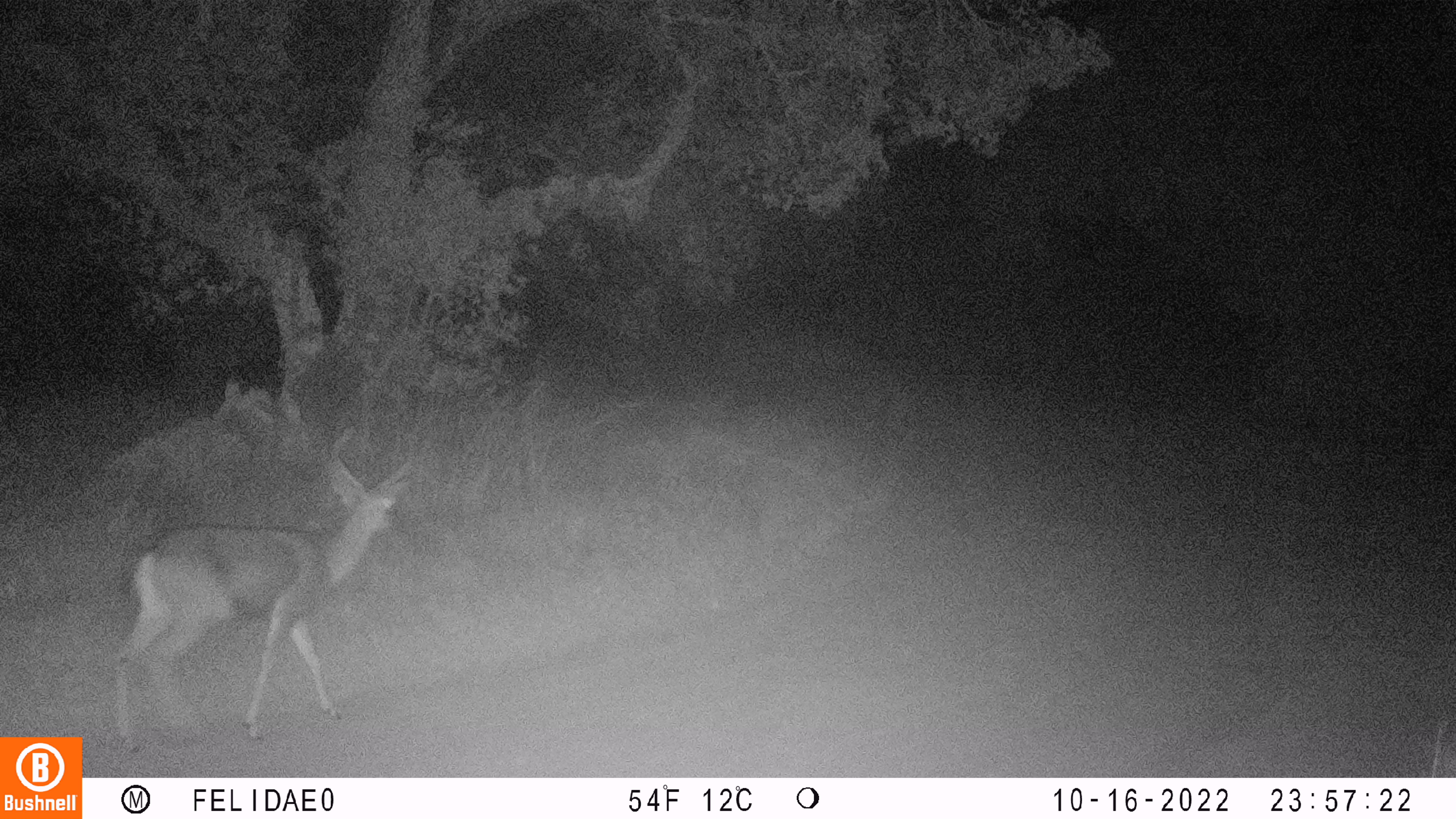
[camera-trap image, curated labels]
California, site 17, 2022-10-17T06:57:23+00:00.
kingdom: Animalia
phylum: Chordata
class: Mammalia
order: Artiodactyla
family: Cervidae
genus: Odocoileus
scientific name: Odocoileus hemionus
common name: mule deer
Mule deer (Odocoileus hemionus).